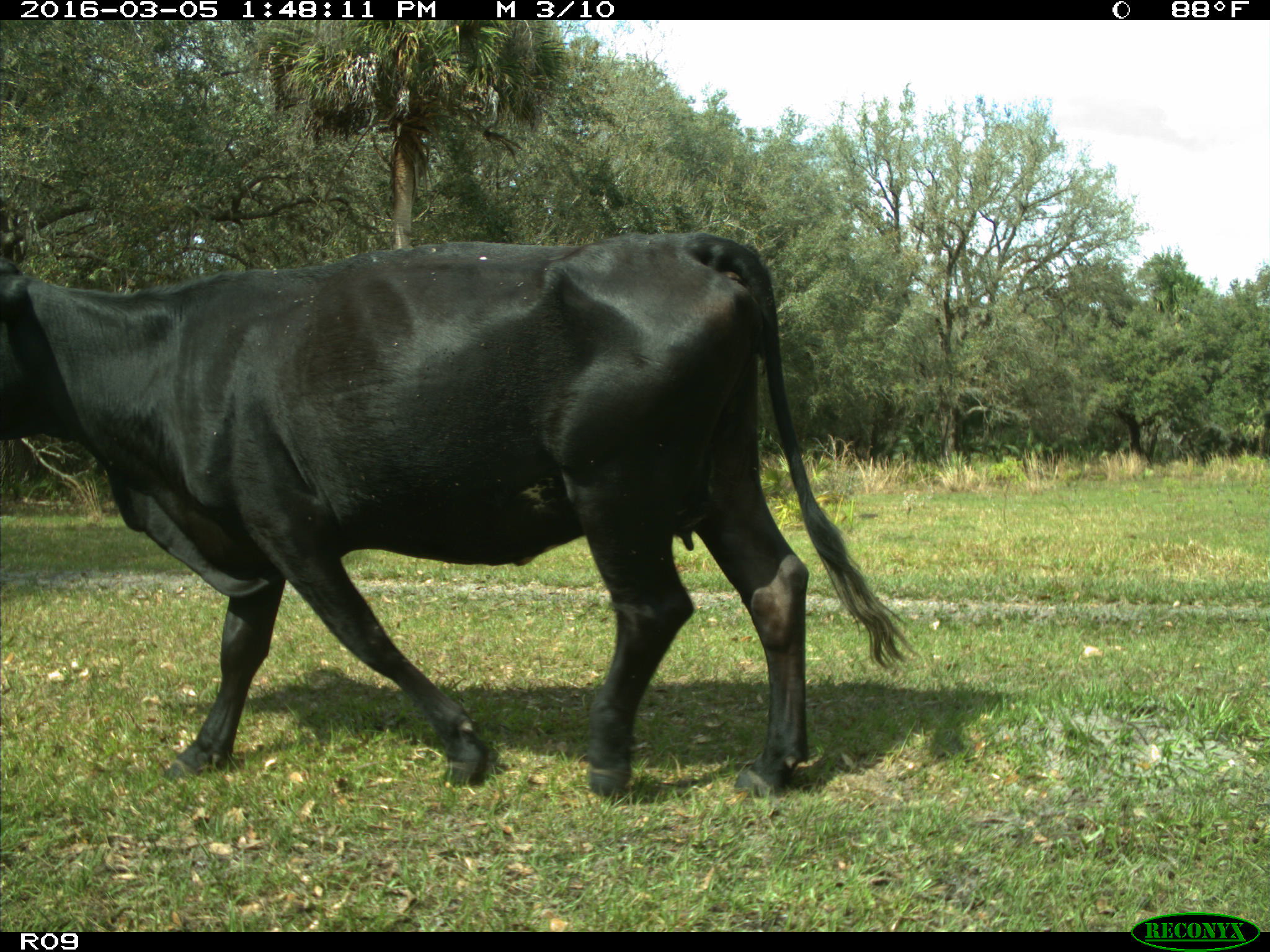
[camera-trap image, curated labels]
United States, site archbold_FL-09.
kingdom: Animalia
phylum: Chordata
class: Mammalia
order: Artiodactyla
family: Bovidae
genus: Bos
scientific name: Bos taurus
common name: domestic cow